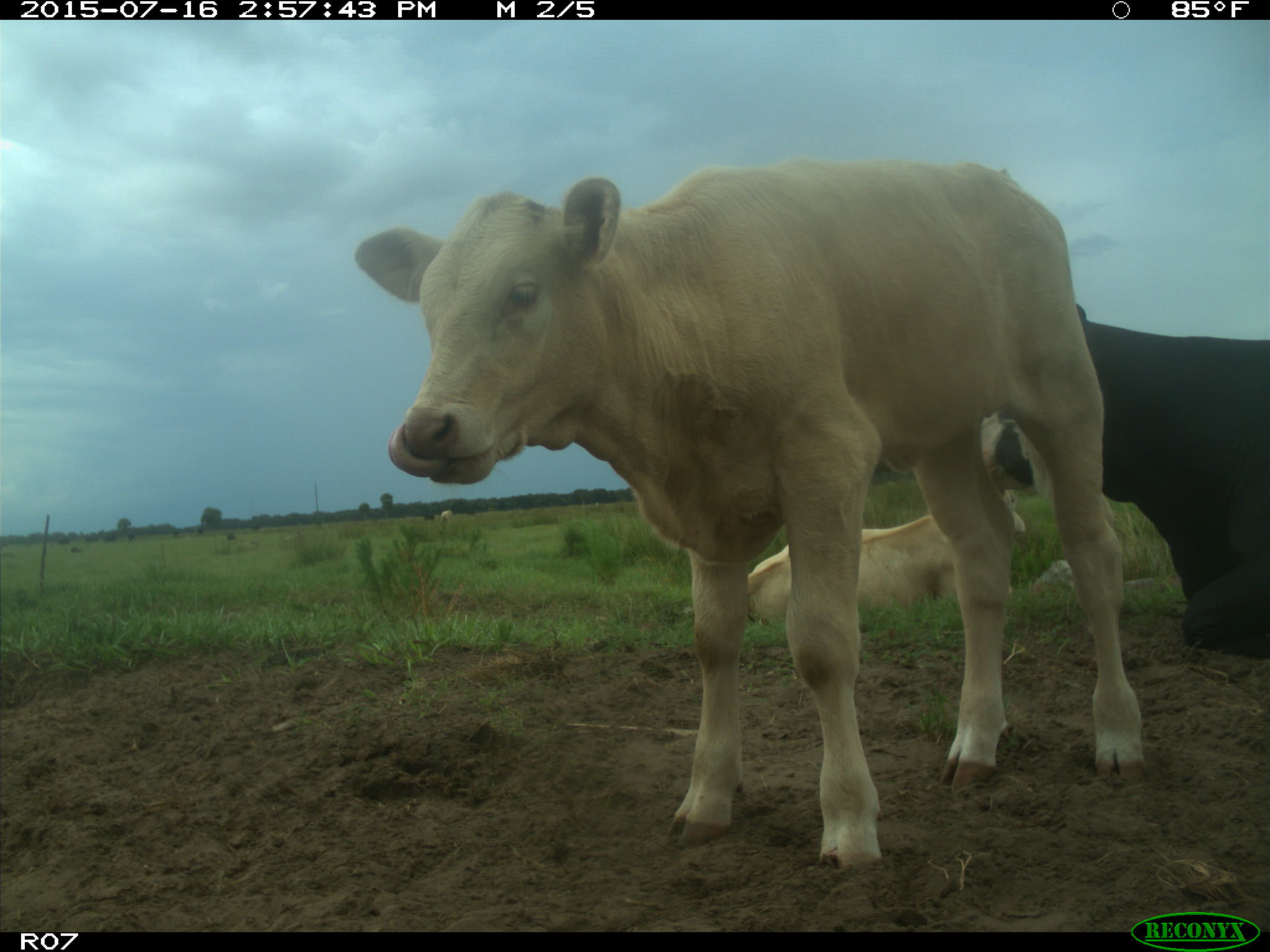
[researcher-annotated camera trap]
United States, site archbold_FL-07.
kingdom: Animalia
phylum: Chordata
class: Mammalia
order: Artiodactyla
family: Bovidae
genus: Bos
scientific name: Bos taurus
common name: domestic cow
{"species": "Bos taurus (domestic cow)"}